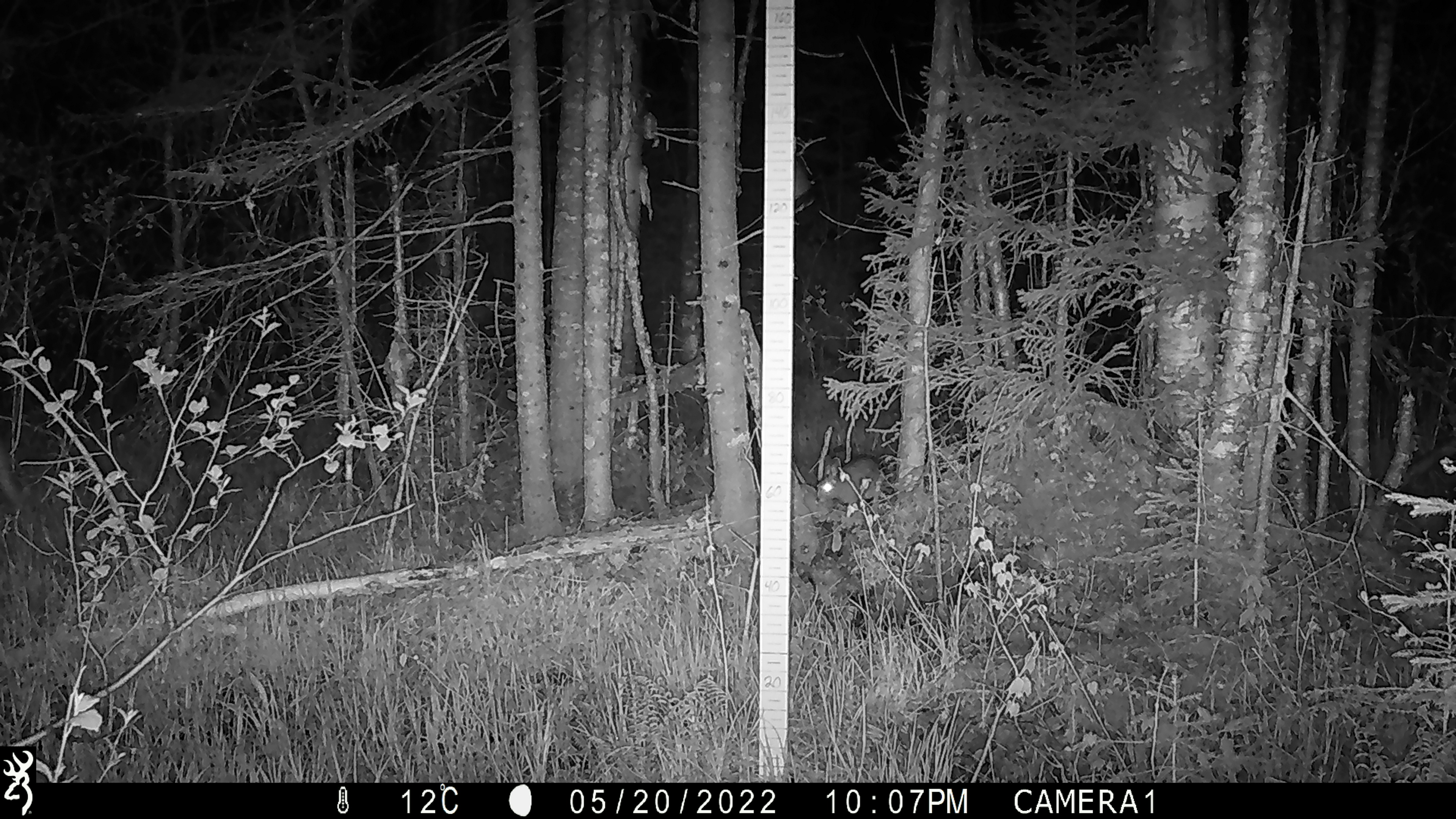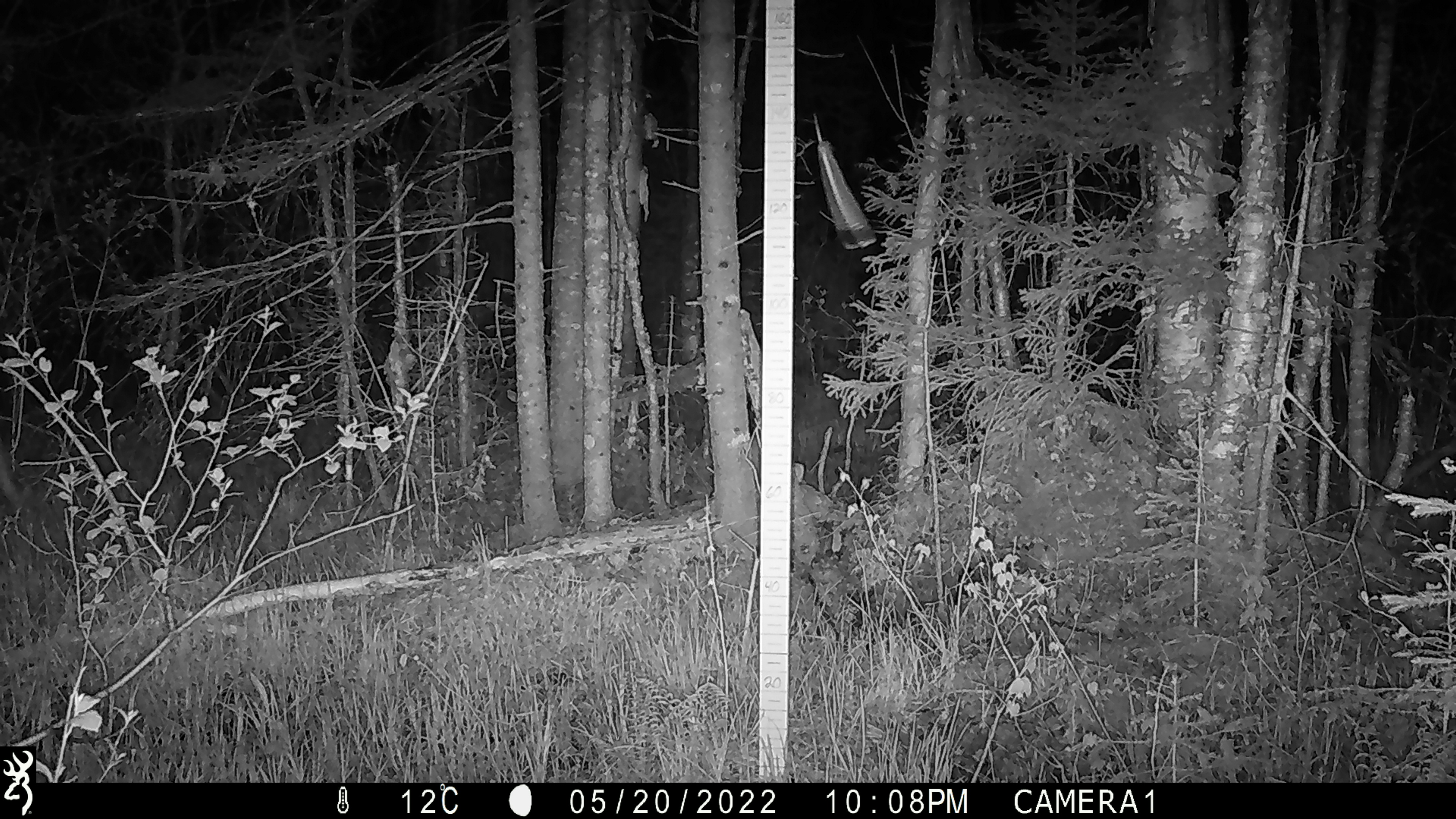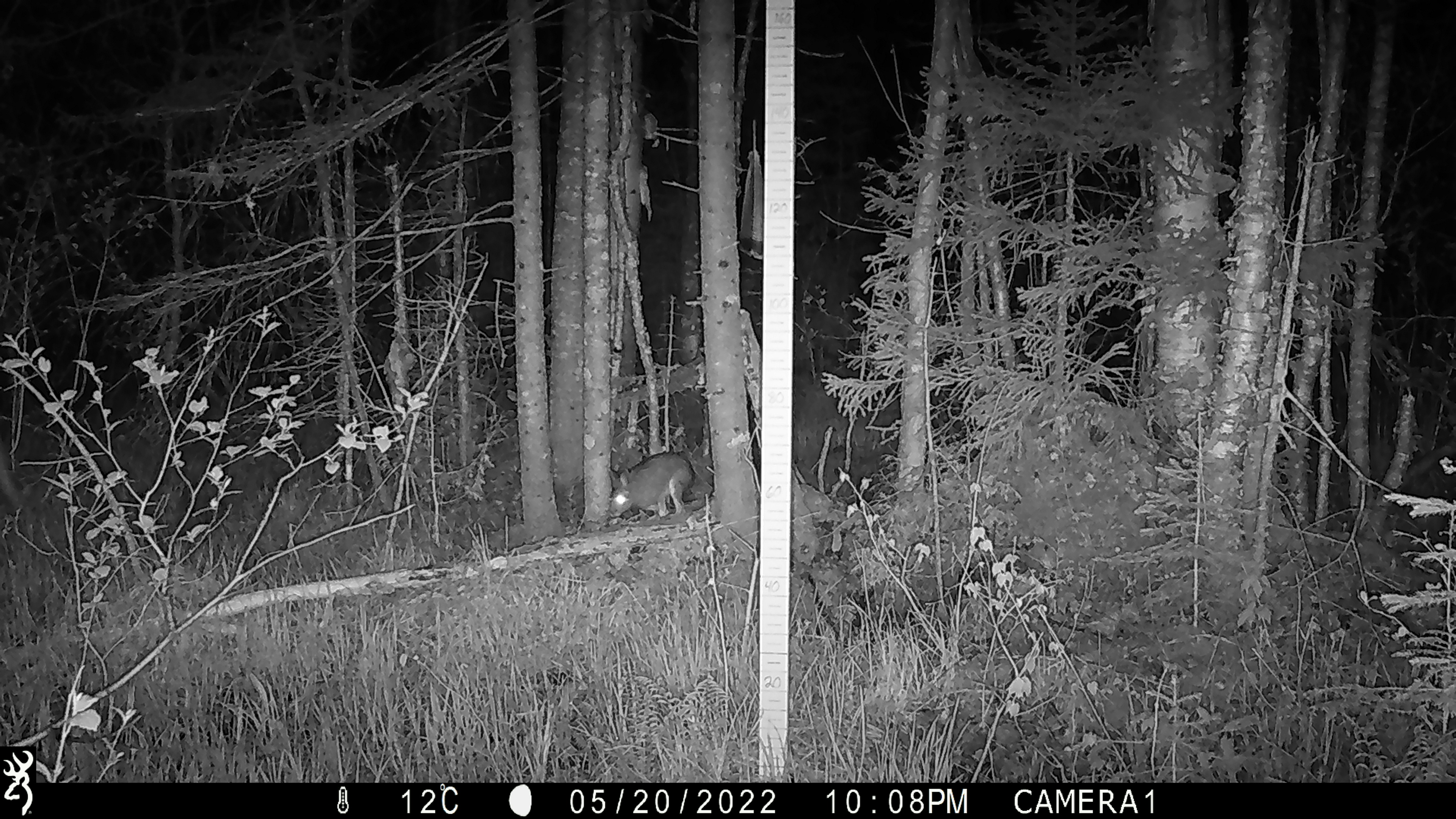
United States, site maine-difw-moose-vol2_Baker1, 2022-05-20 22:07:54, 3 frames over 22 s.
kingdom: Animalia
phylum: Chordata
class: Mammalia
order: Lagomorpha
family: Leporidae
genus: Lepus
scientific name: Lepus americanus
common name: snowshoe hare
Snowshoe hare (Lepus americanus).